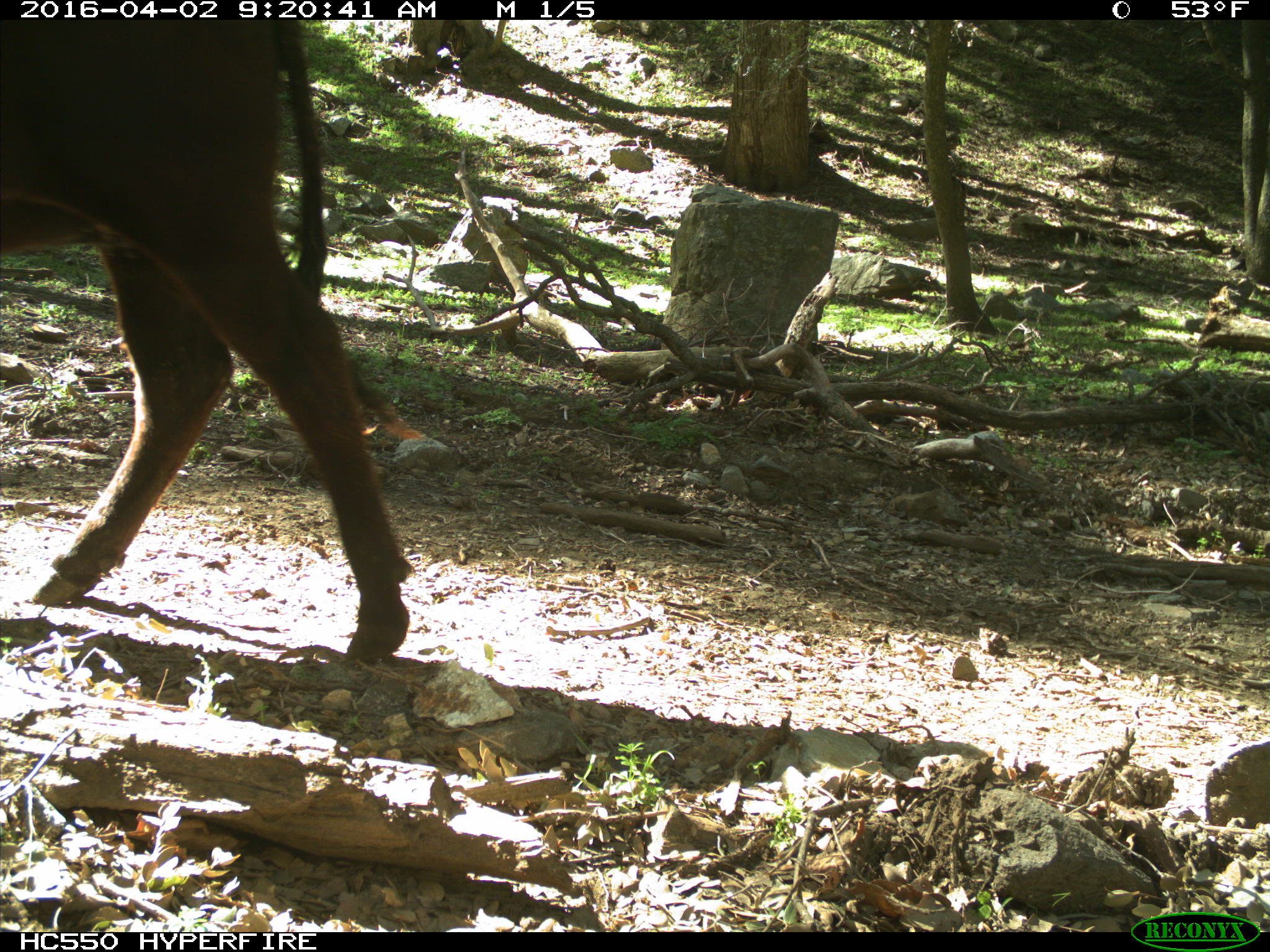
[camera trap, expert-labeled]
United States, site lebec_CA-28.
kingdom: Animalia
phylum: Chordata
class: Mammalia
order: Artiodactyla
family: Bovidae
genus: Bos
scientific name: Bos taurus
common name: domestic cow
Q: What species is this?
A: Bos taurus (domestic cow).